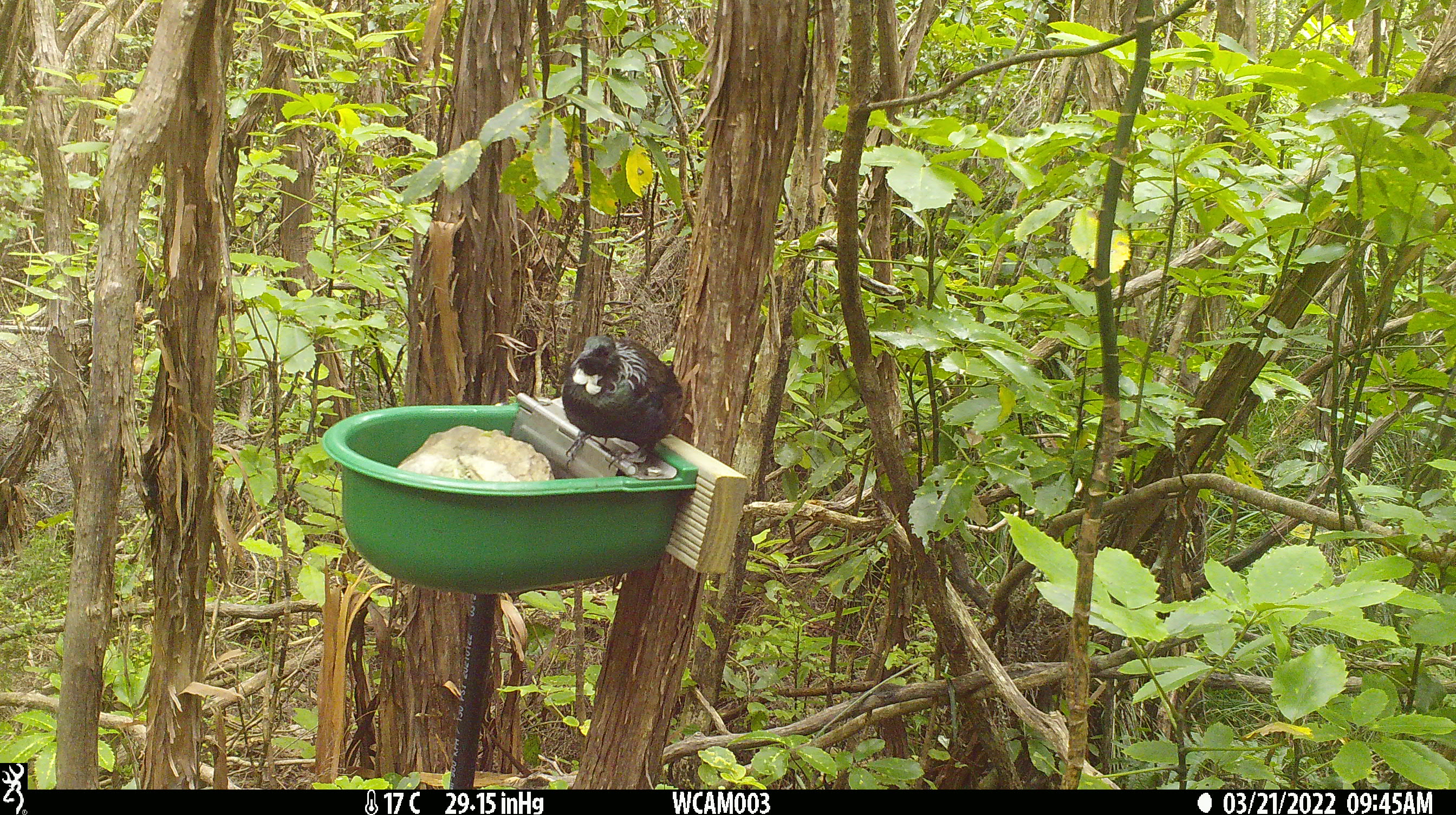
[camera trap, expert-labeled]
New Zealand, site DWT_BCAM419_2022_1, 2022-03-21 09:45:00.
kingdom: Animalia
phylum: Chordata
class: Aves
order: Passeriformes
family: Meliphagidae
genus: Prosthemadera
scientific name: Prosthemadera novaeseelandiae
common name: tui